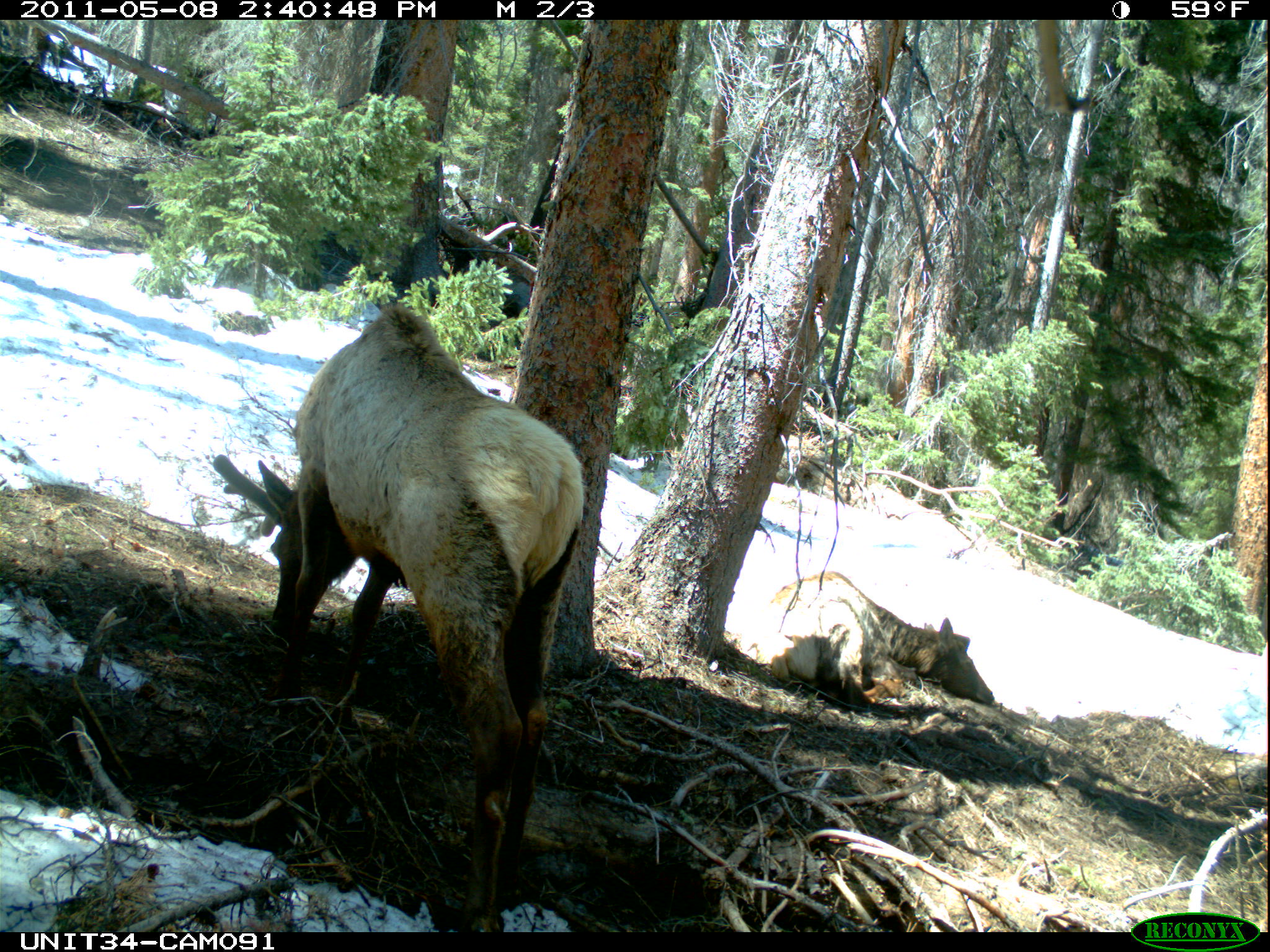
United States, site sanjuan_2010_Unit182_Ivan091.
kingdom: Animalia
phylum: Chordata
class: Mammalia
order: Artiodactyla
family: Cervidae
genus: Cervus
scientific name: Cervus elaphus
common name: red deer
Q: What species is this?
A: Cervus elaphus (red deer).